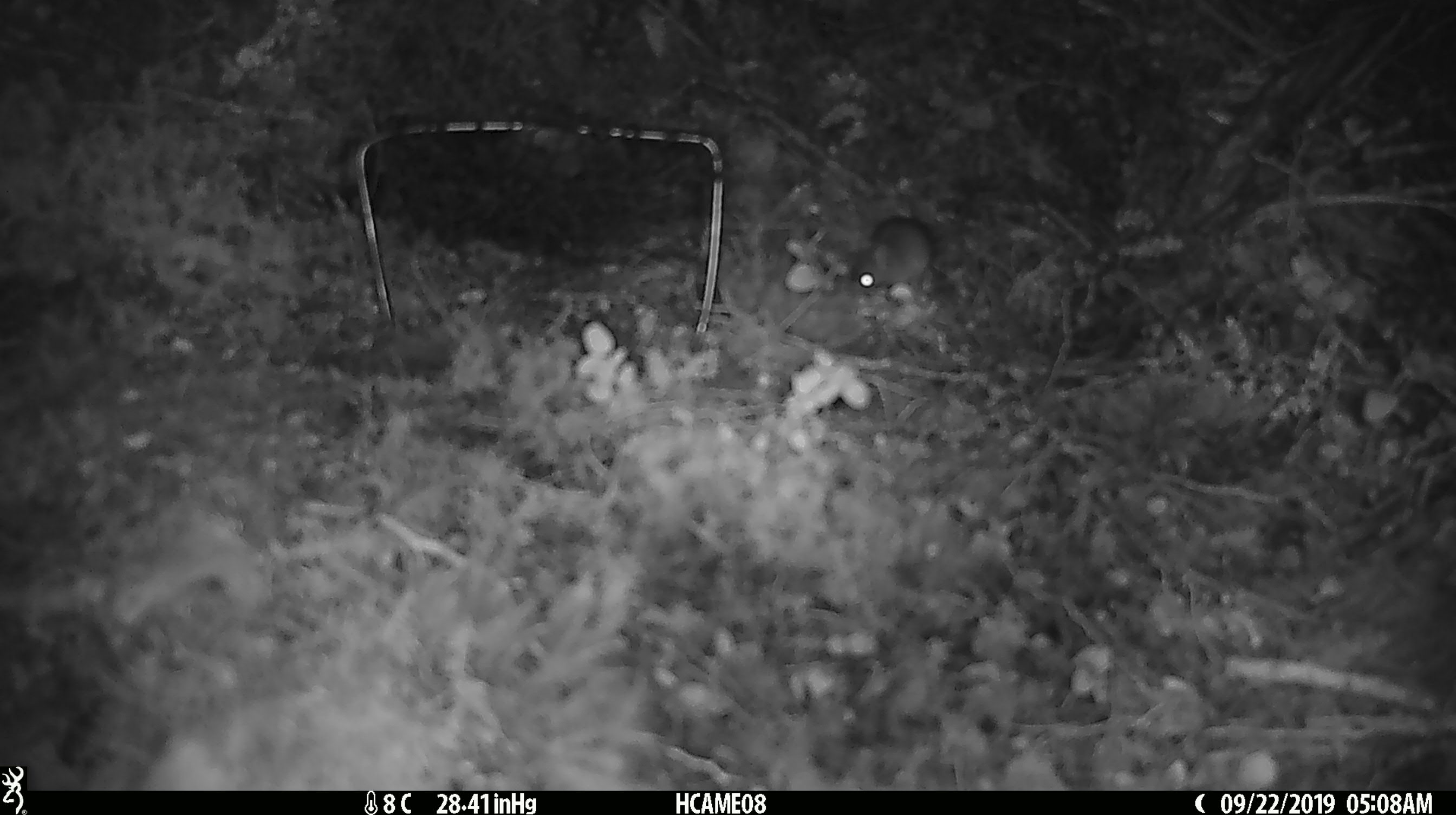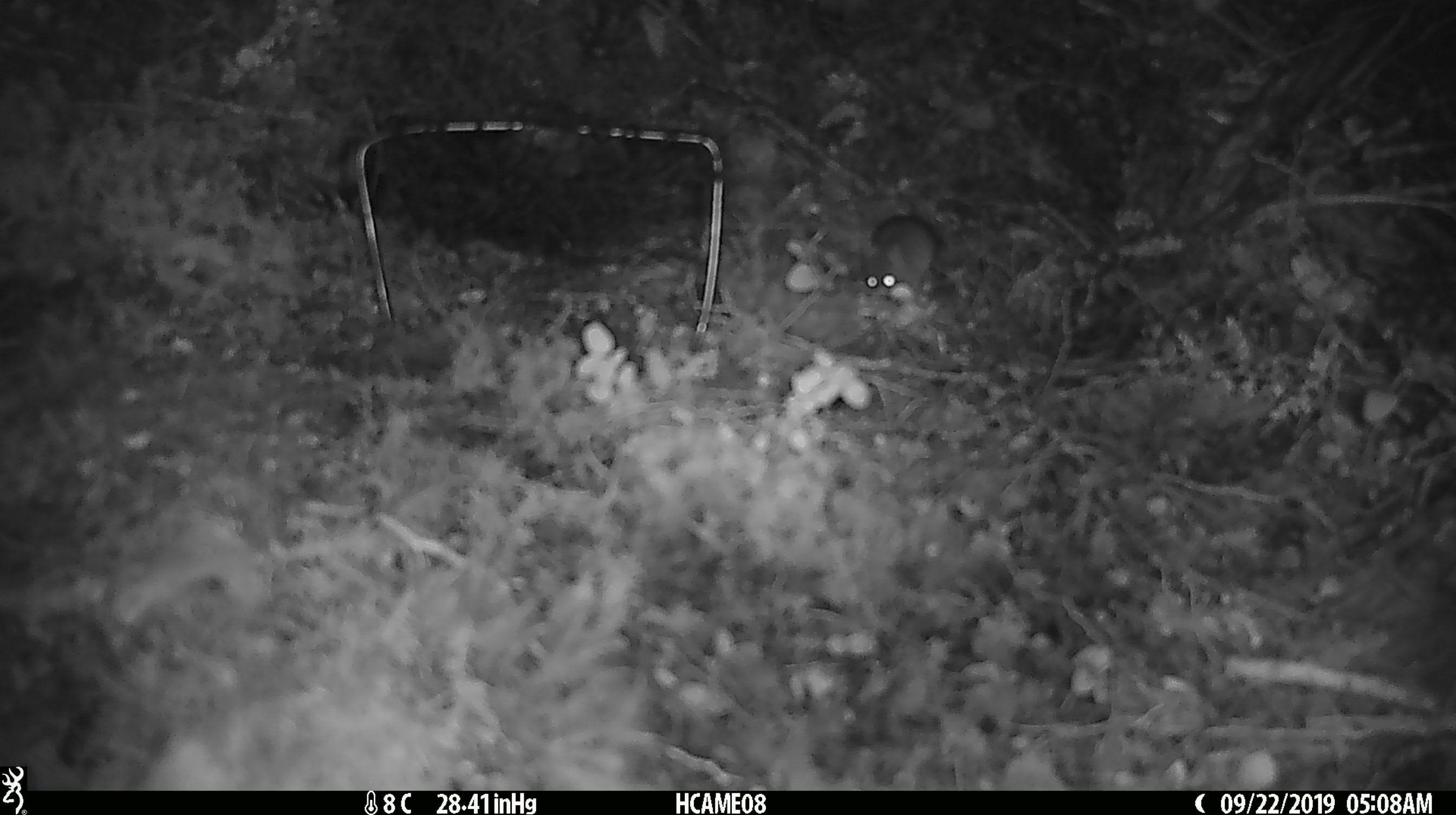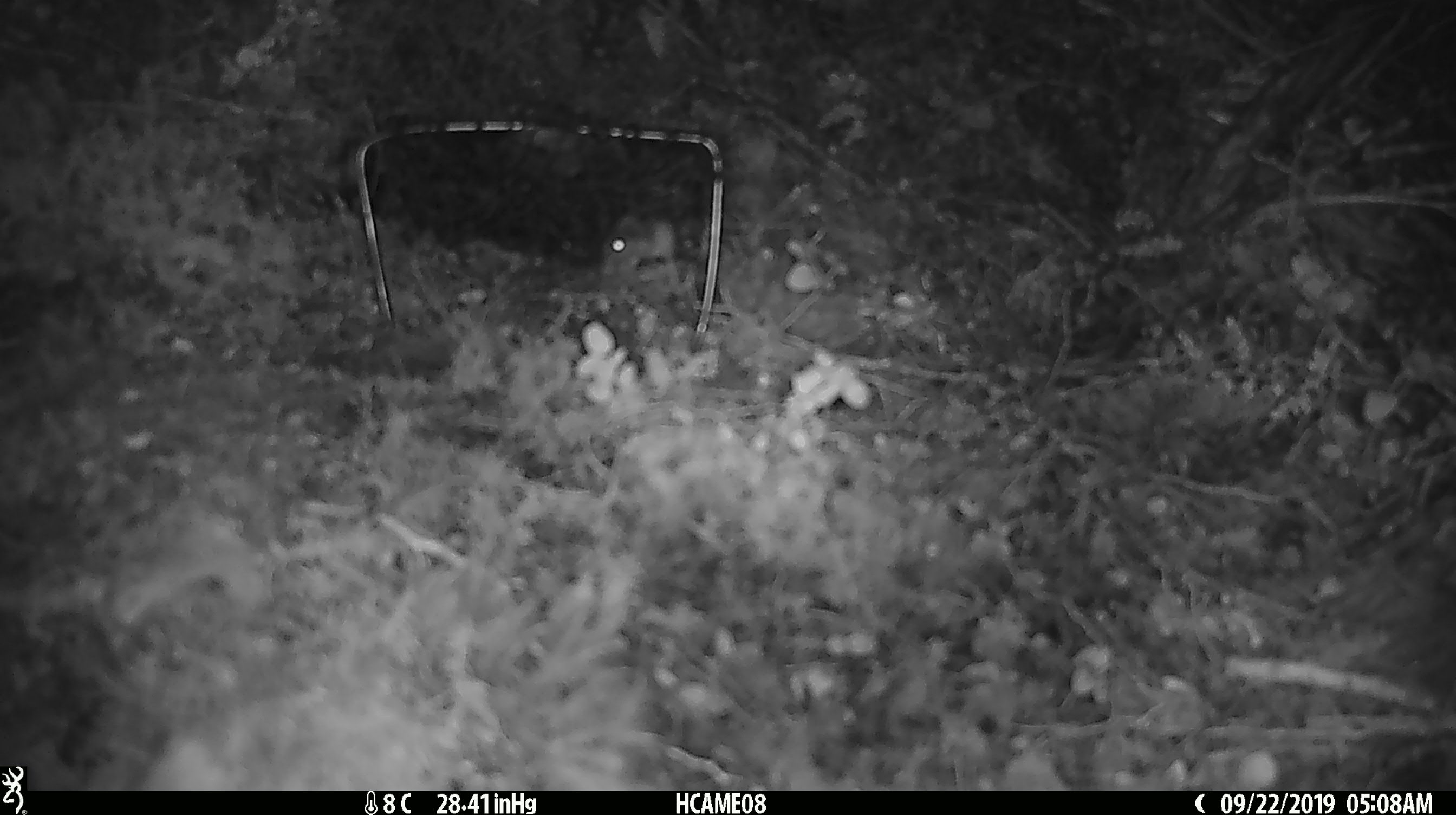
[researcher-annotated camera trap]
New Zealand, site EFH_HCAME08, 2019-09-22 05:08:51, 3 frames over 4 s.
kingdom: Animalia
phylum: Chordata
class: Mammalia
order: Rodentia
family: Muridae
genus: Mus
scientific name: Mus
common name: mouse